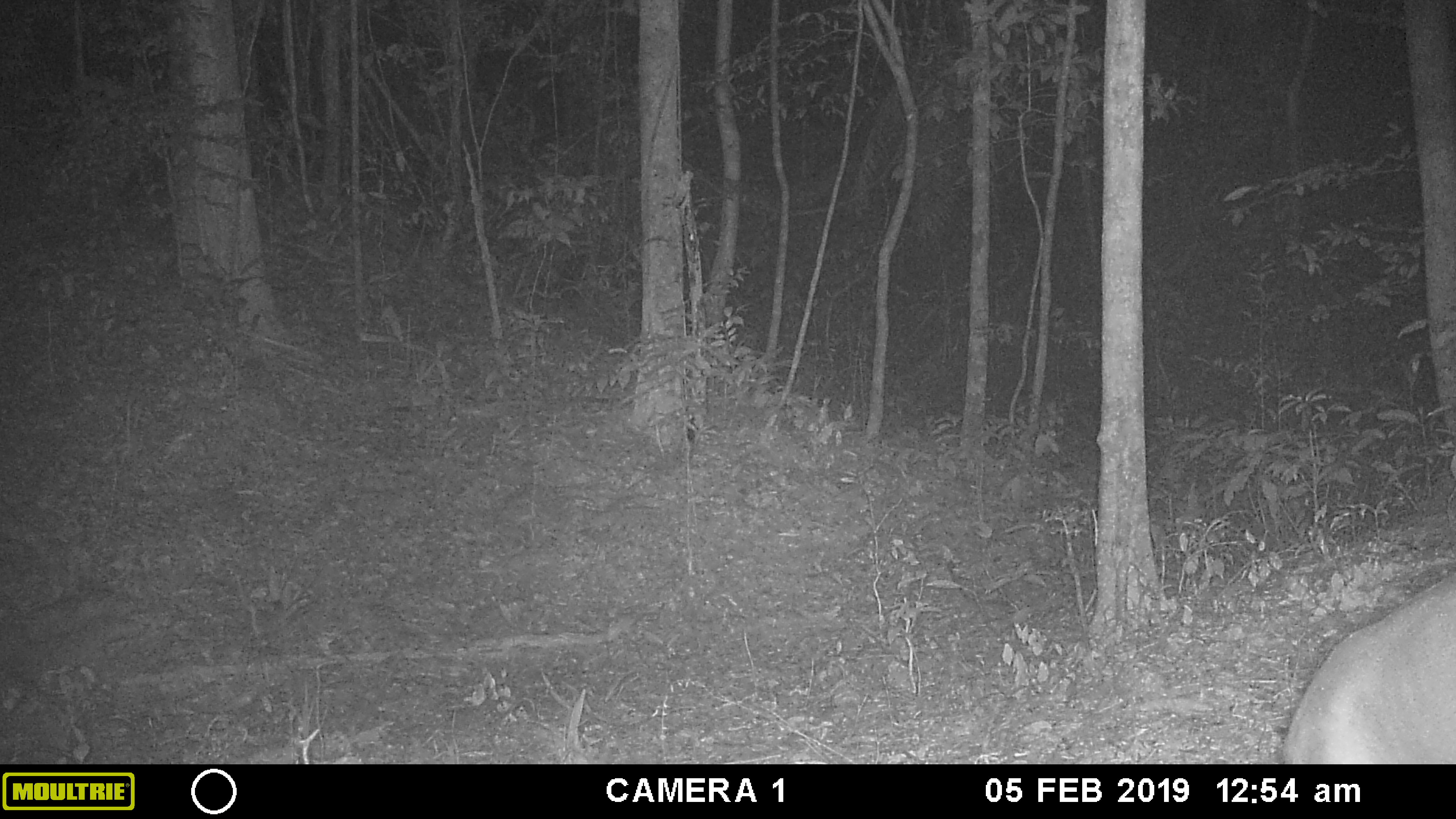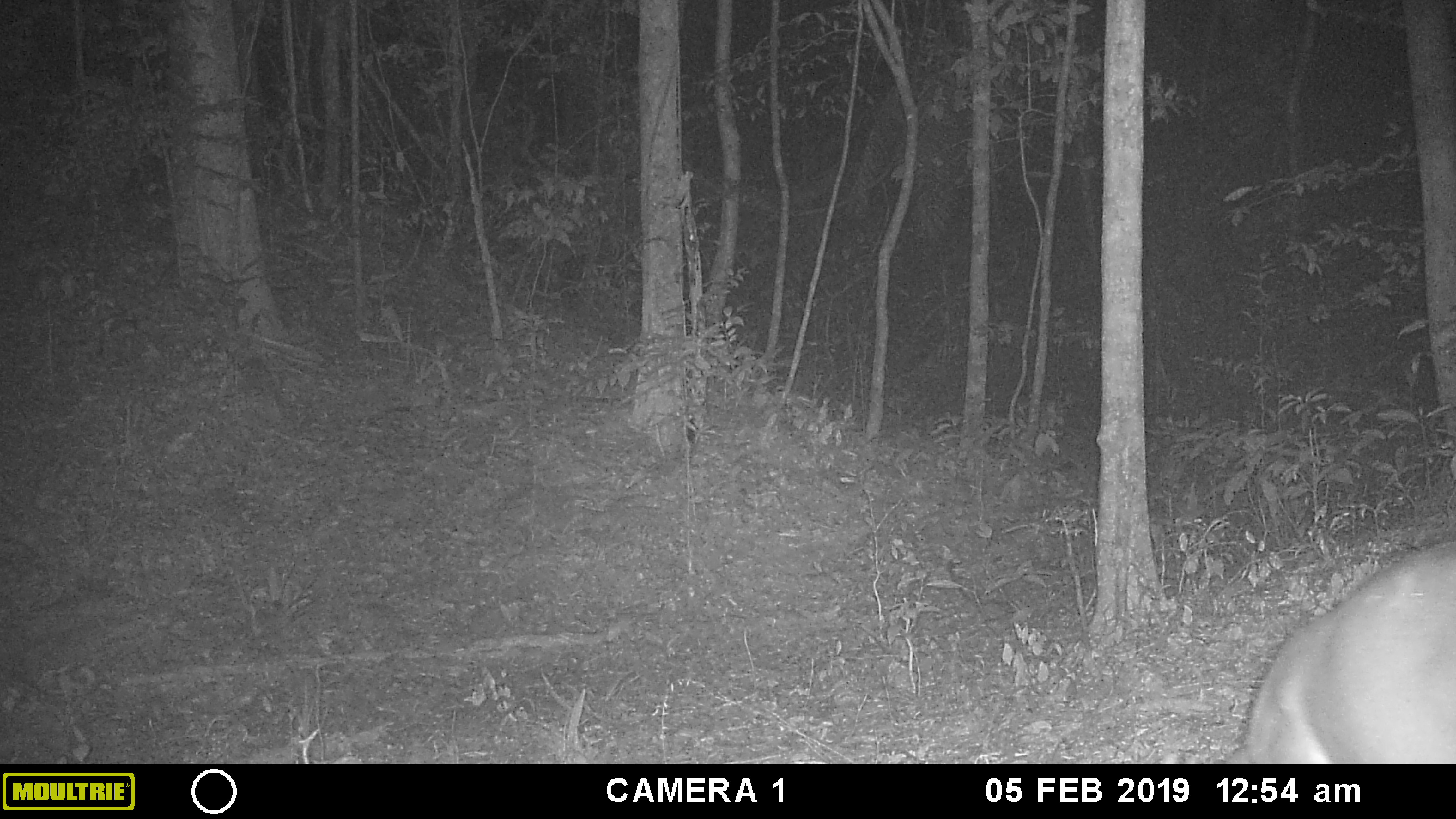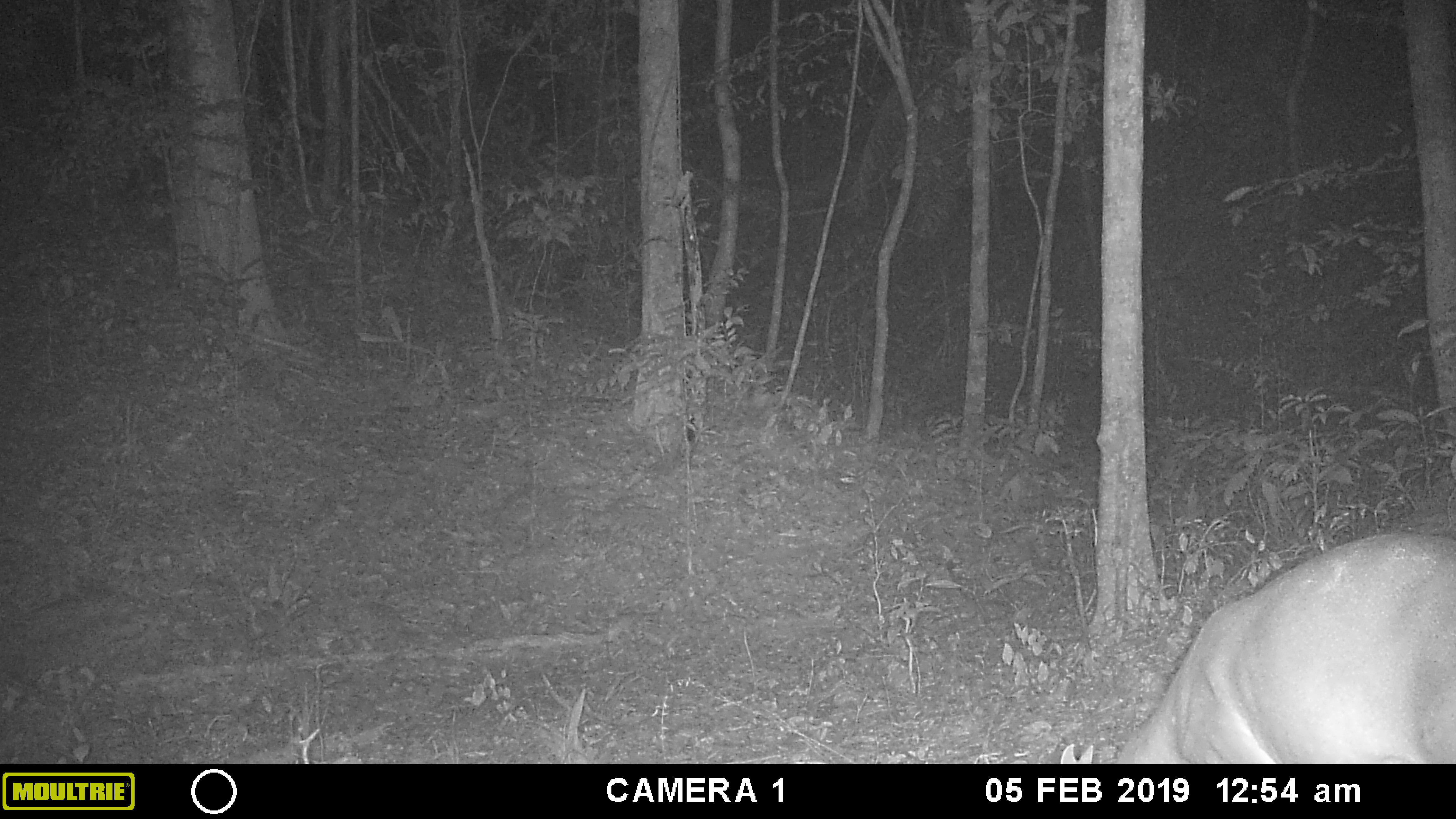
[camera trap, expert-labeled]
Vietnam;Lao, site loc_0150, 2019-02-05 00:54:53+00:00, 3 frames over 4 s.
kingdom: Animalia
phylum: Chordata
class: Mammalia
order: Artiodactyla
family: Cervidae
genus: Muntiacus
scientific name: Muntiacus vuquangensis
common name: large-antlered muntjac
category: large antlered muntjac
Large antlered muntjac (large-antlered muntjac) (Muntiacus vuquangensis). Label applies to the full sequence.